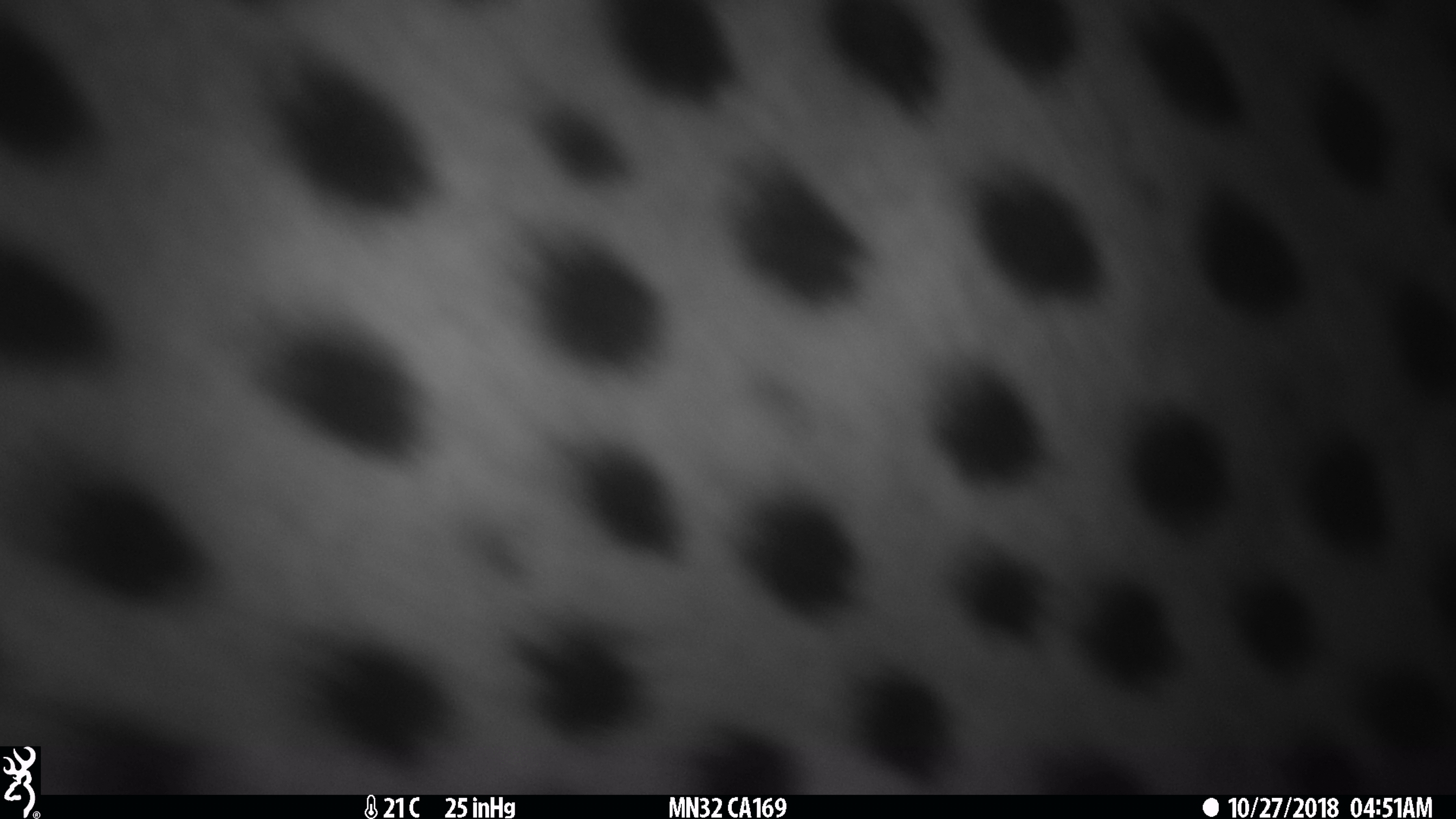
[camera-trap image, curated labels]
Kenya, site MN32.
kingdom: Animalia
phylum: Chordata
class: Mammalia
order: Carnivora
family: Felidae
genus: Acinonyx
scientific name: Acinonyx jubatus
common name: cheetah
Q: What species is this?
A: Cheetah (Acinonyx jubatus).